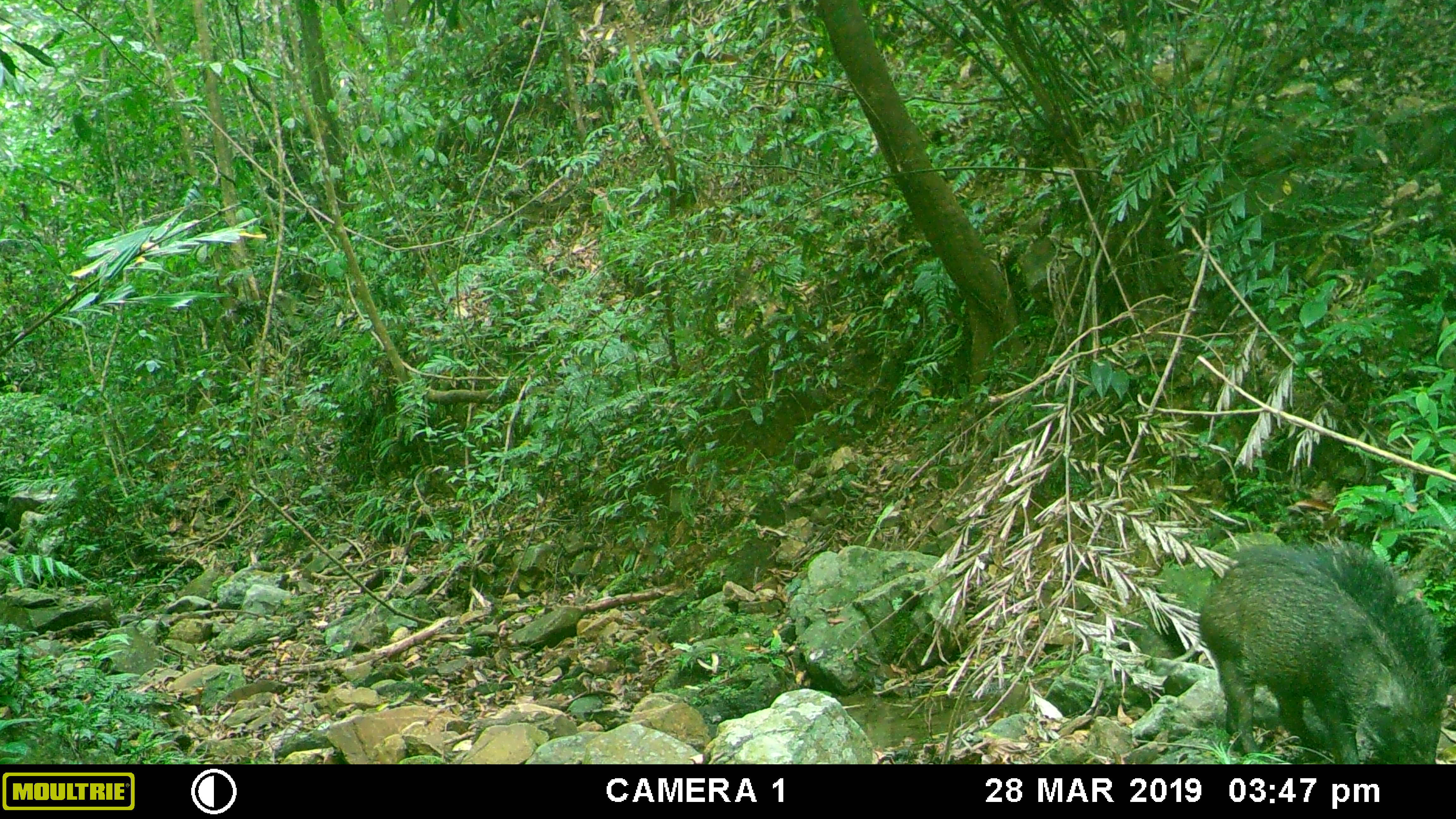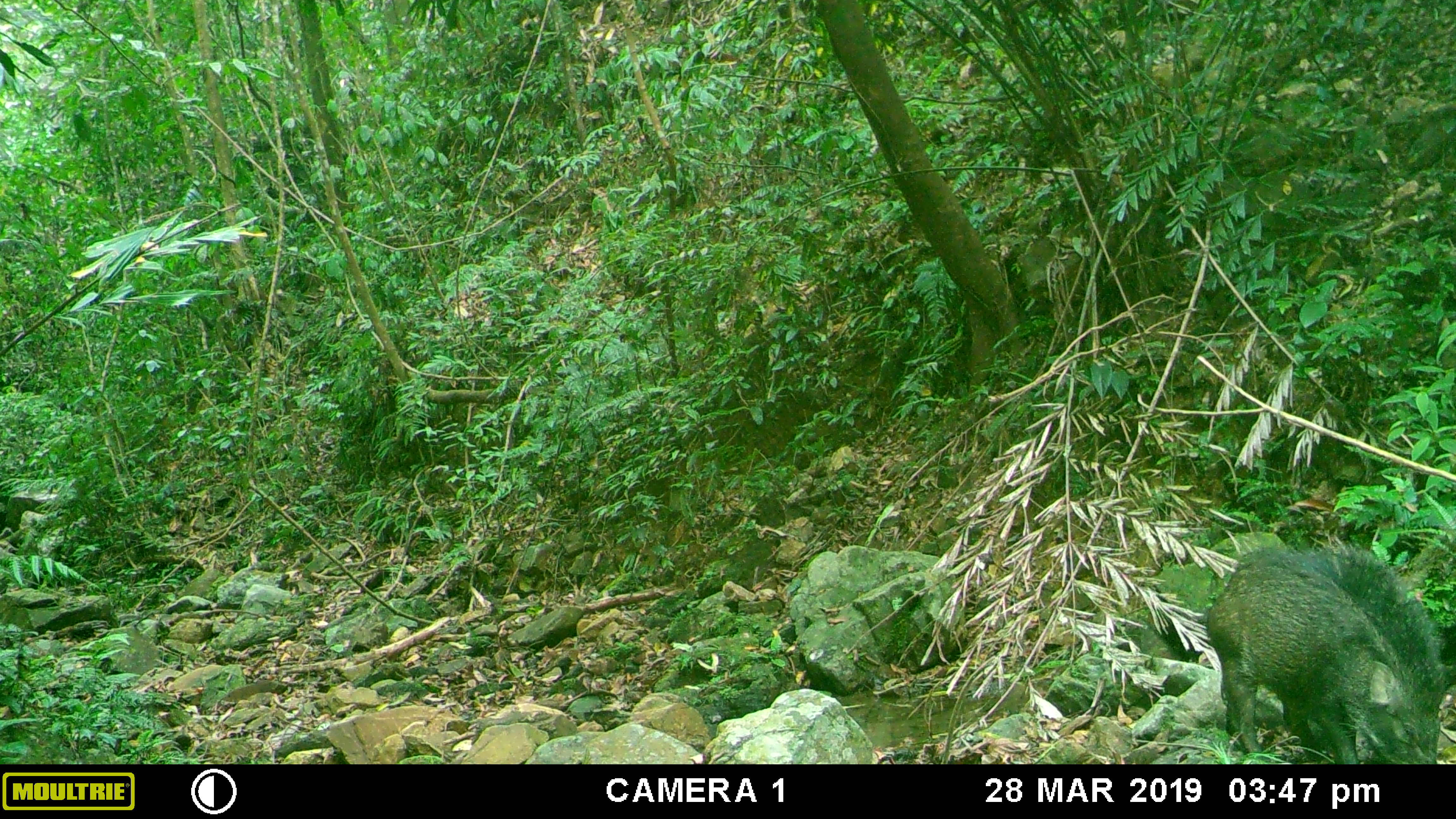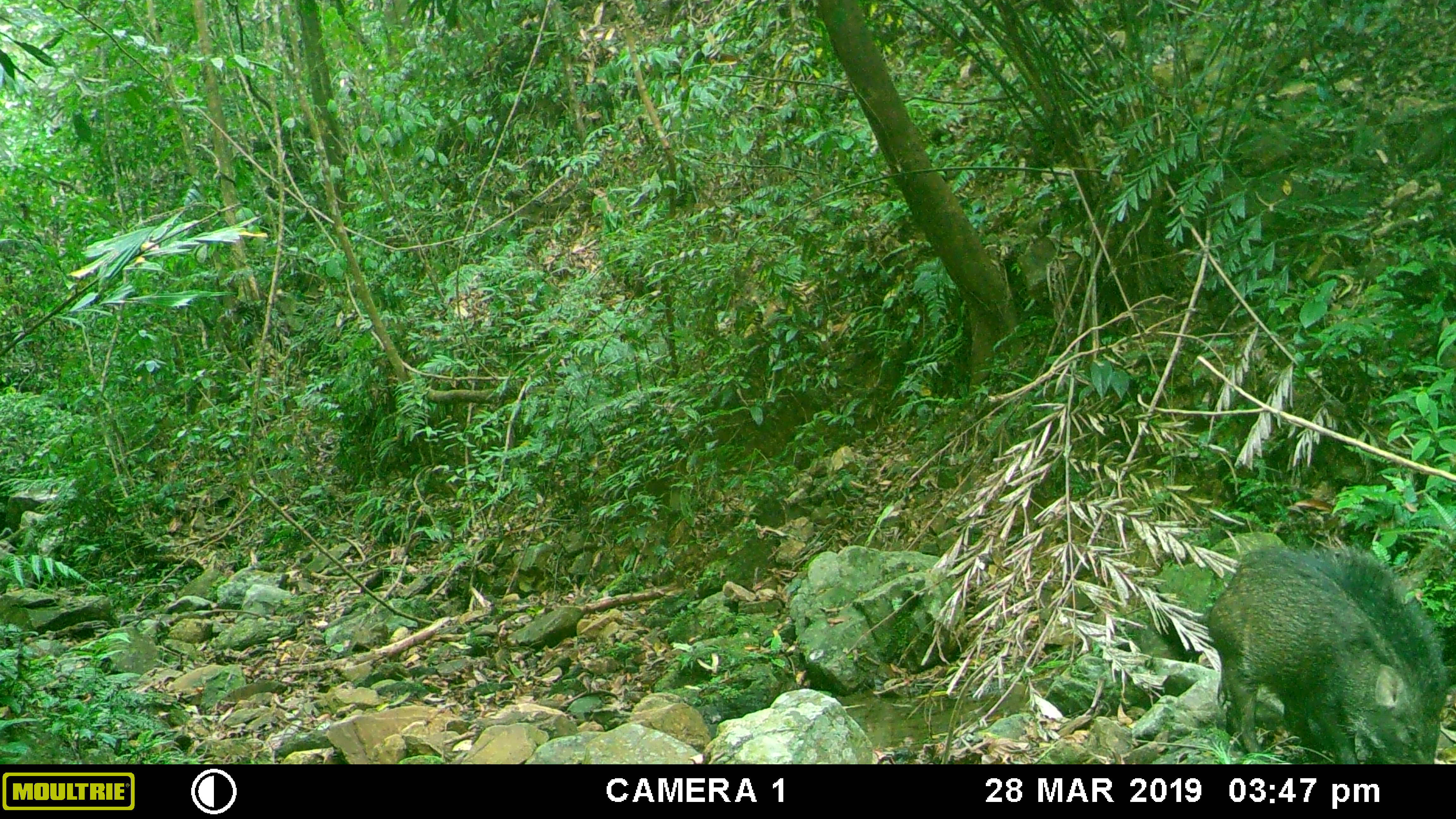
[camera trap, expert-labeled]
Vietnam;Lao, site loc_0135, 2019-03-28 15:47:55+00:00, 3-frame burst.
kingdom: Animalia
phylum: Chordata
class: Mammalia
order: Artiodactyla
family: Suidae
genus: Sus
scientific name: Sus scrofa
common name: eurasian wild pig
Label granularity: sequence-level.